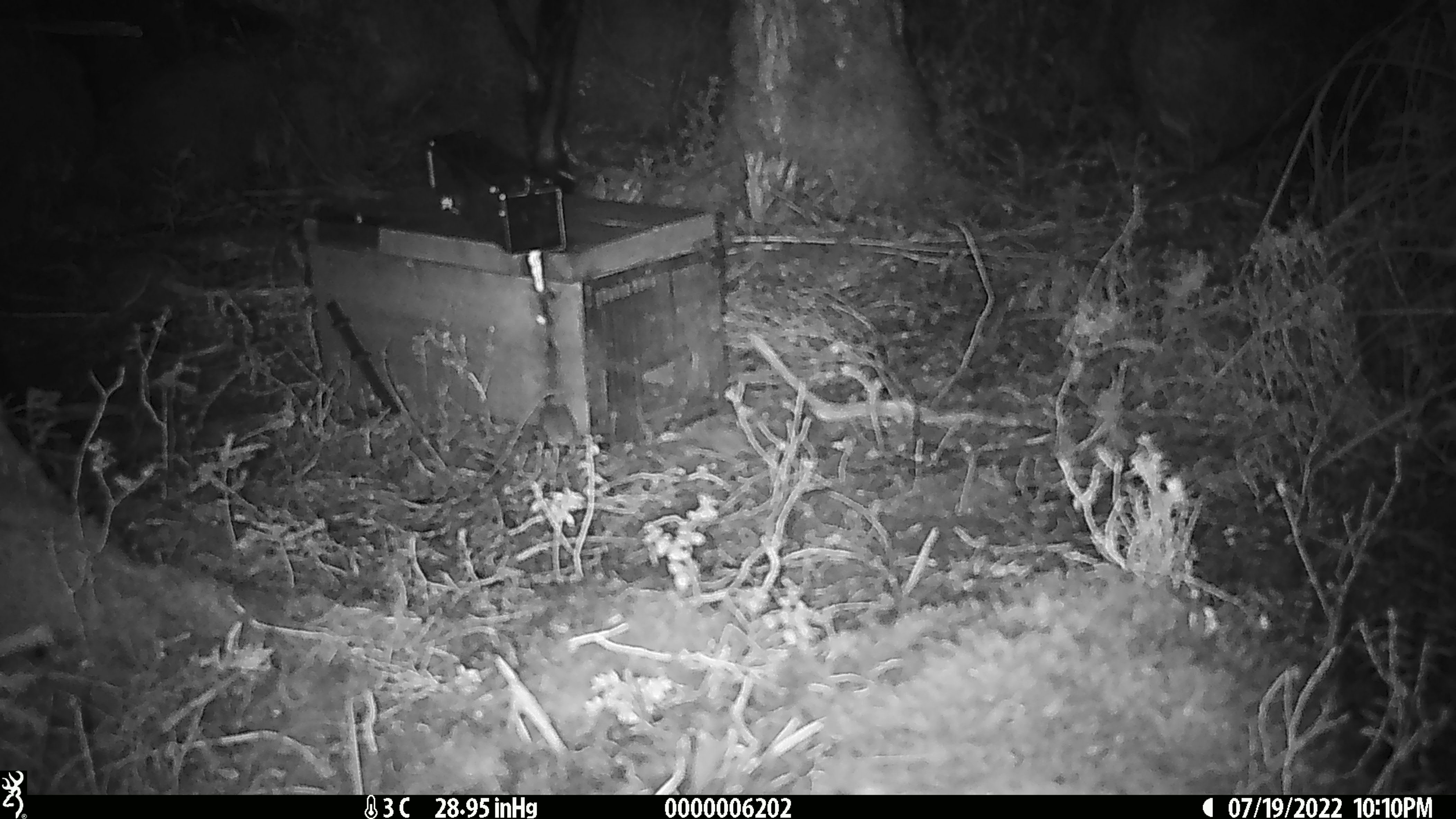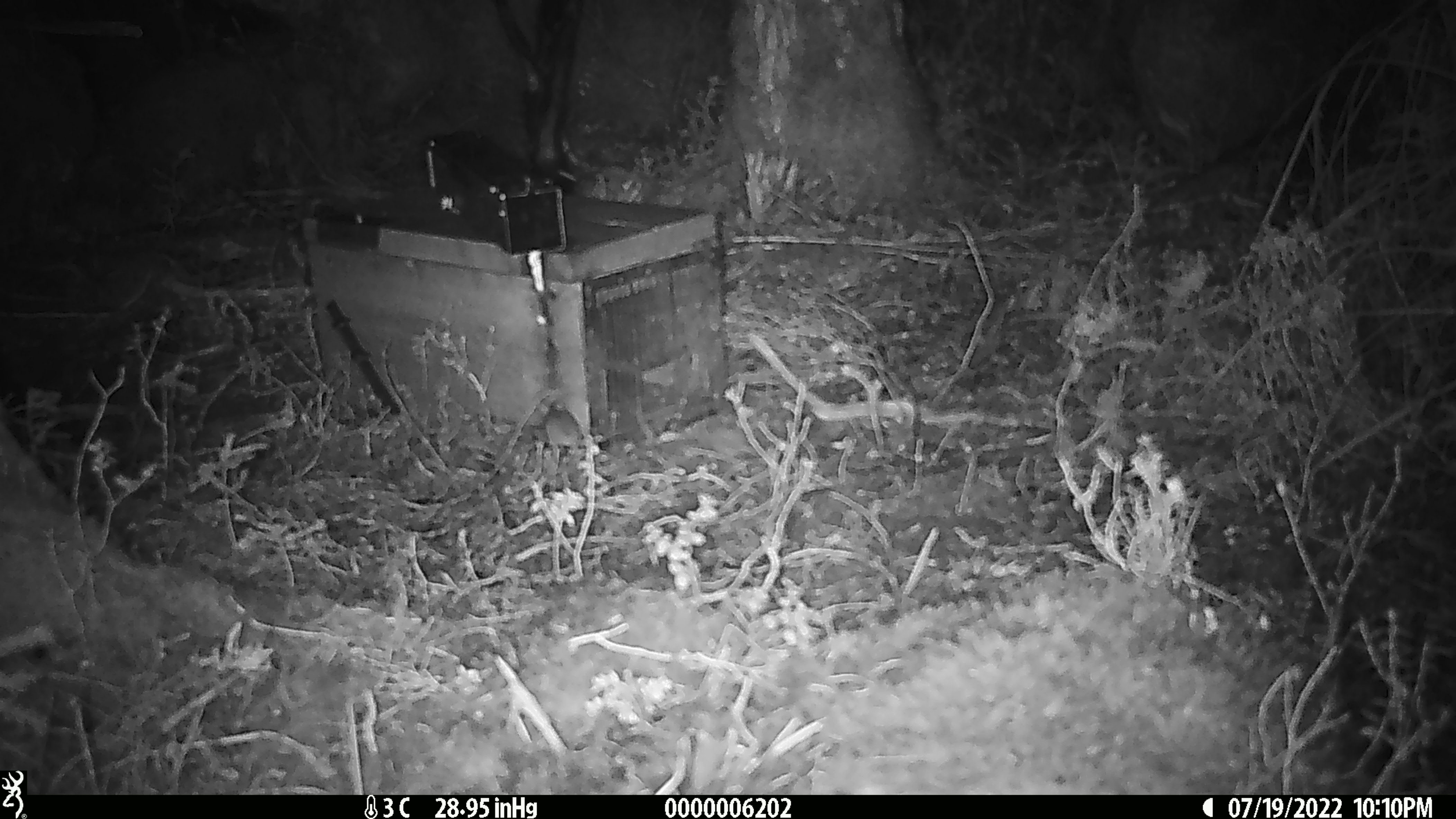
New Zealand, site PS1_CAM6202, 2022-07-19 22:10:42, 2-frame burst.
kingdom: Animalia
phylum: Chordata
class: Mammalia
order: Rodentia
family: Muridae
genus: Mus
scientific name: Mus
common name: mouse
Mouse (Mus).